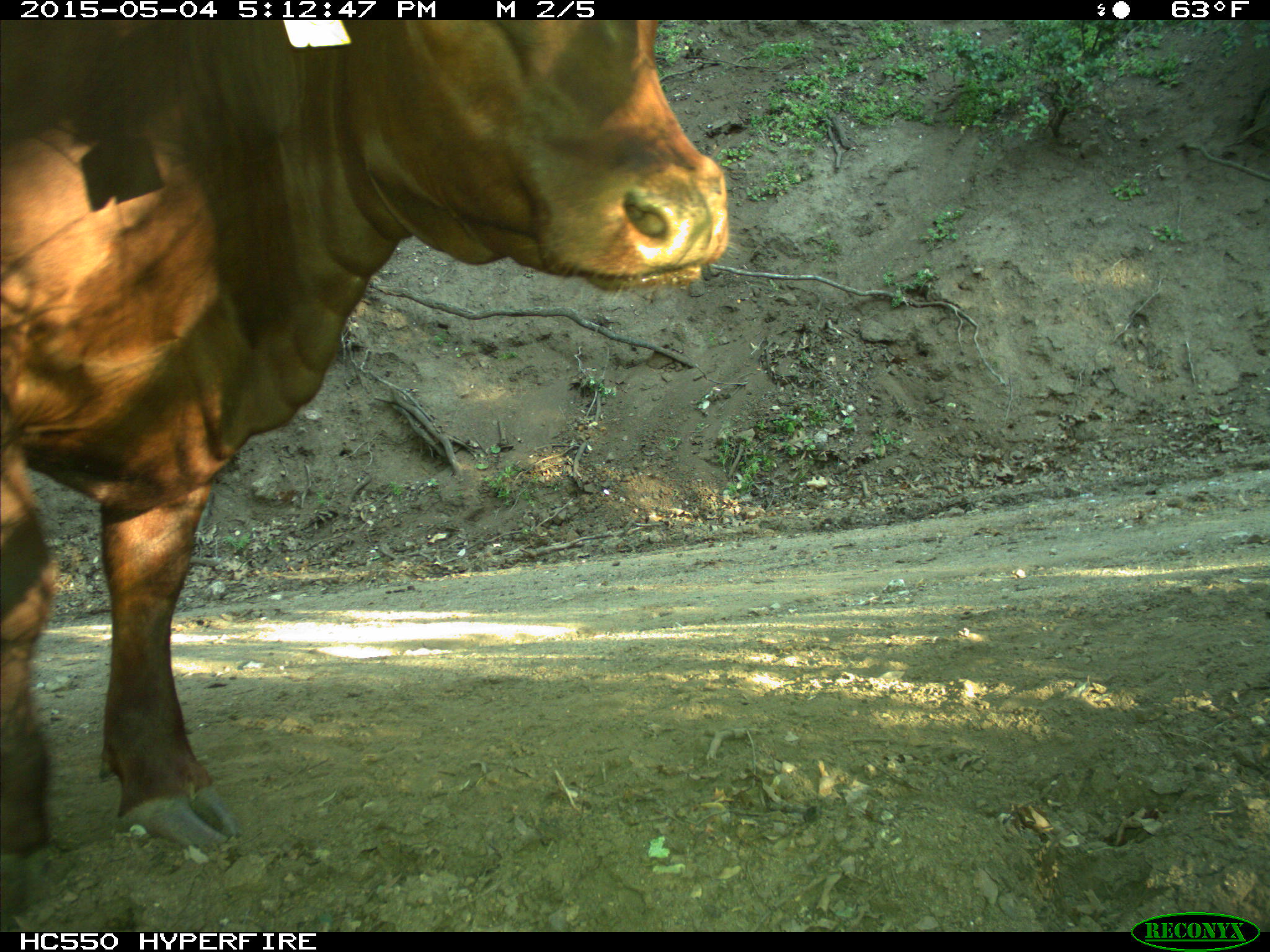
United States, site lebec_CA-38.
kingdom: Animalia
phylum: Chordata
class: Mammalia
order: Artiodactyla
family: Bovidae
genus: Bos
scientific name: Bos taurus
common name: domestic cow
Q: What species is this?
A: Bos taurus (domestic cow).